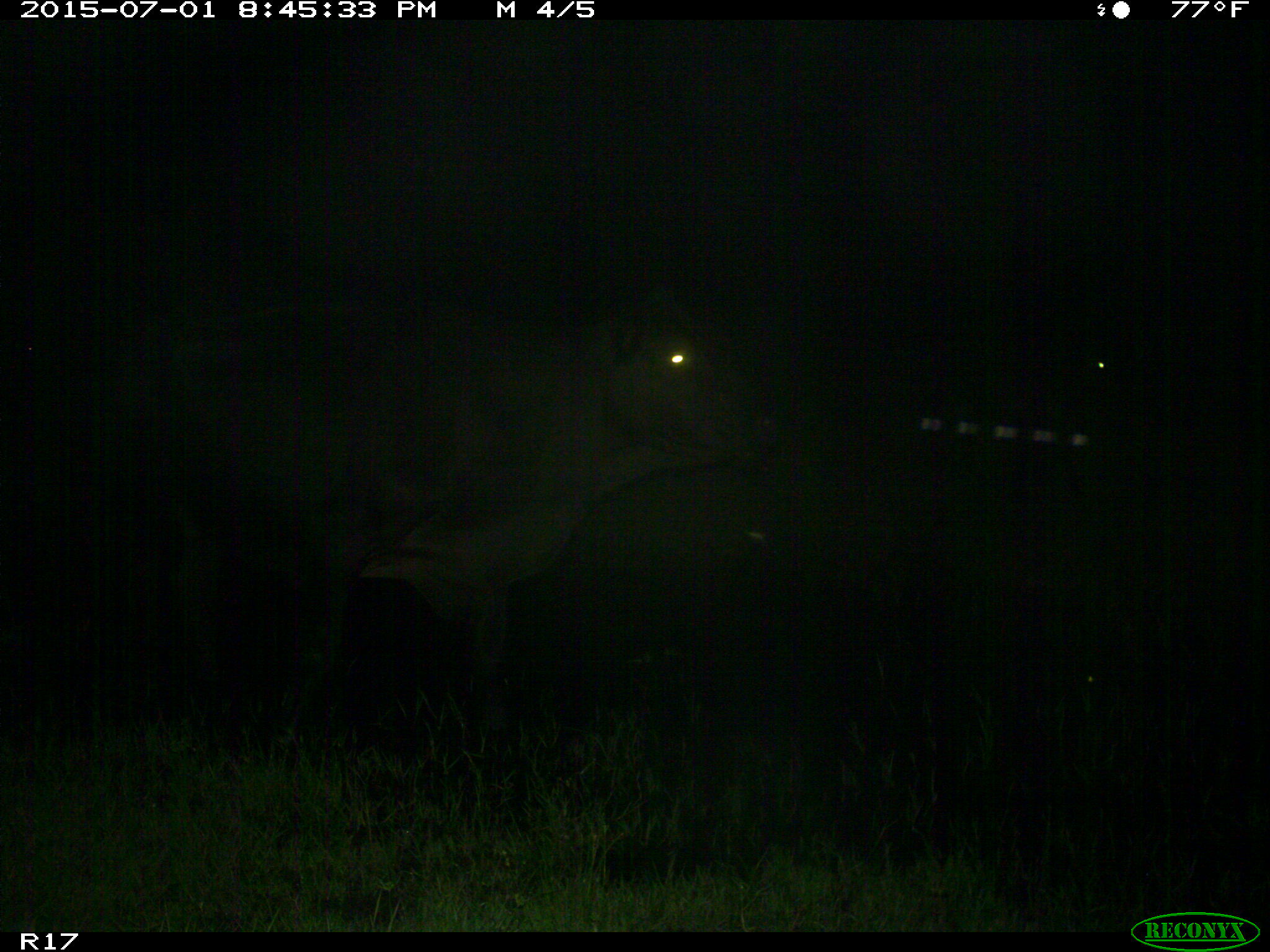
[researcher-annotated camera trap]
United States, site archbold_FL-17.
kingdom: Animalia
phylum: Chordata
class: Mammalia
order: Artiodactyla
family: Bovidae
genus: Bos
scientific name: Bos taurus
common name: domestic cow